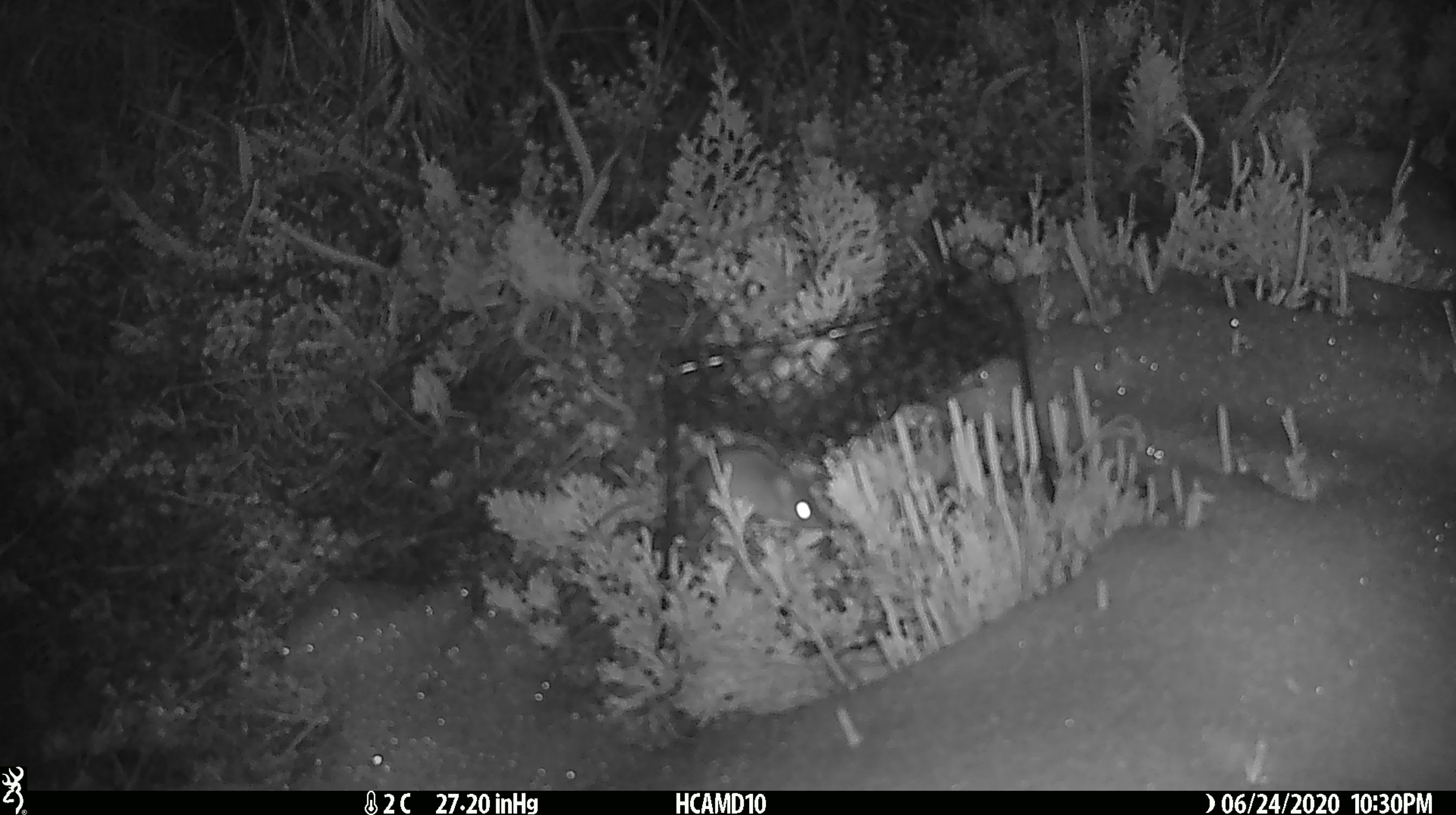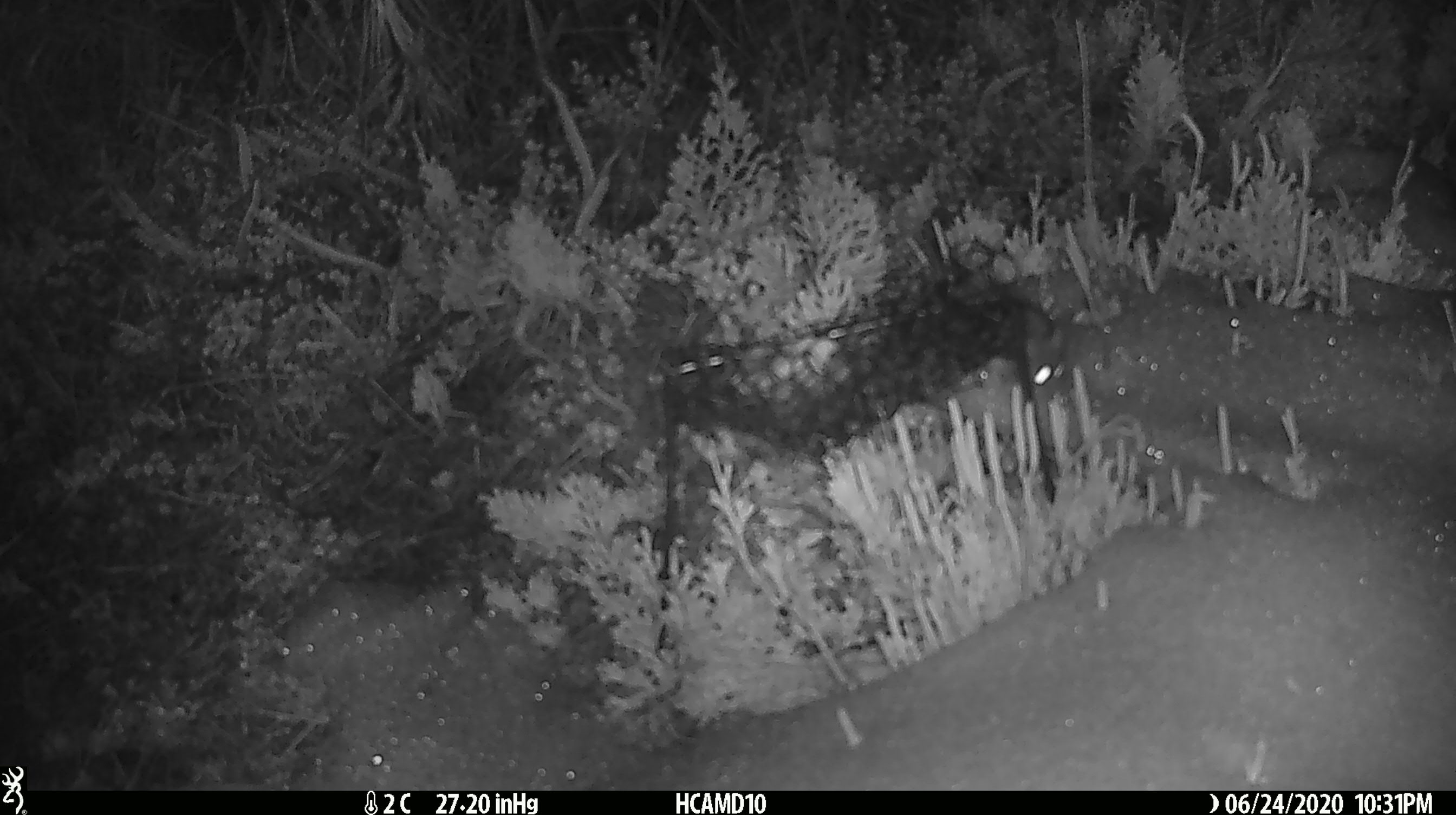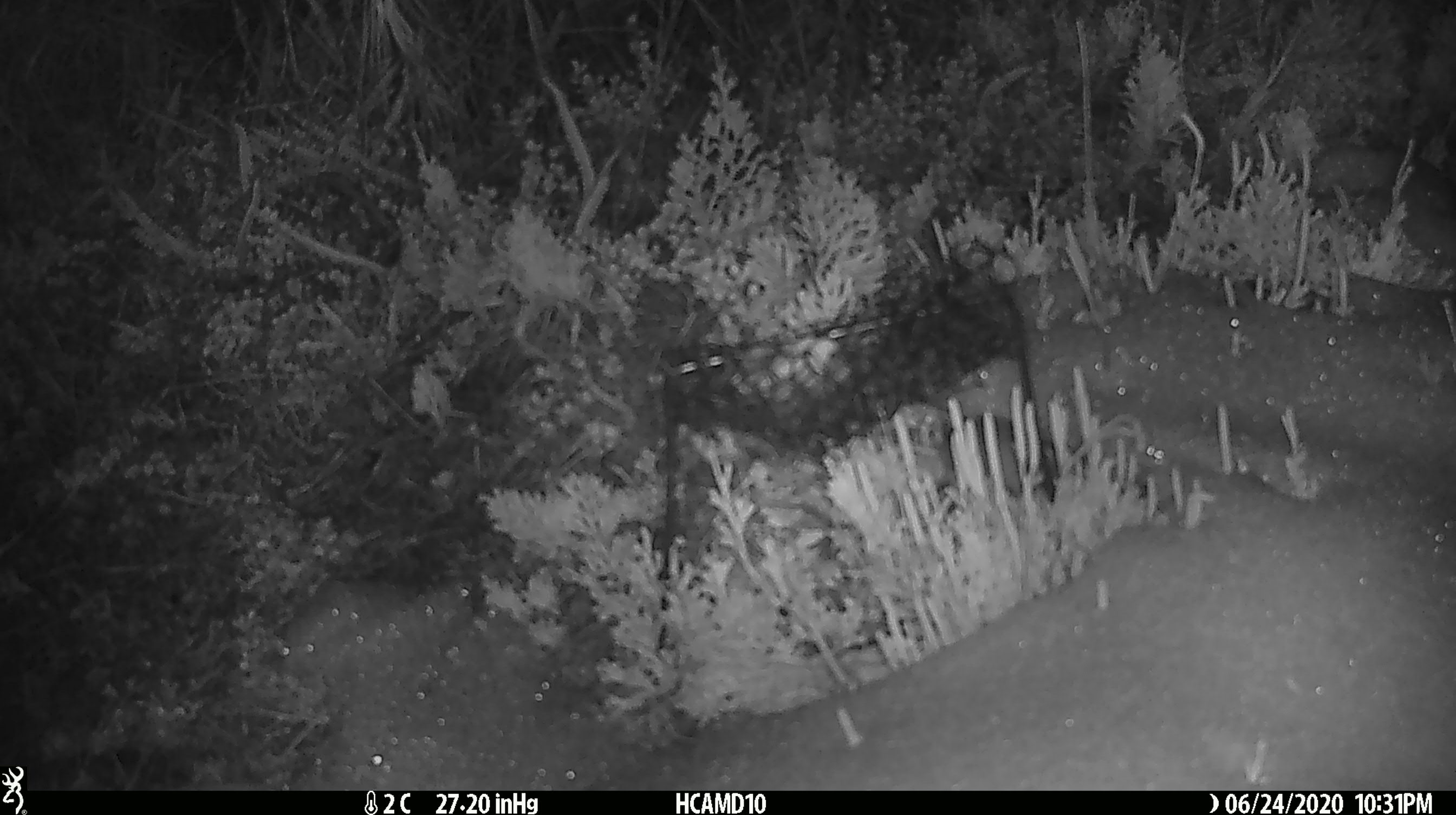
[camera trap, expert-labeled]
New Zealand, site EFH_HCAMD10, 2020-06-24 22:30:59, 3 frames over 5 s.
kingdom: Animalia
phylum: Chordata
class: Mammalia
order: Rodentia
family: Muridae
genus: Mus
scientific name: Mus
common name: mouse